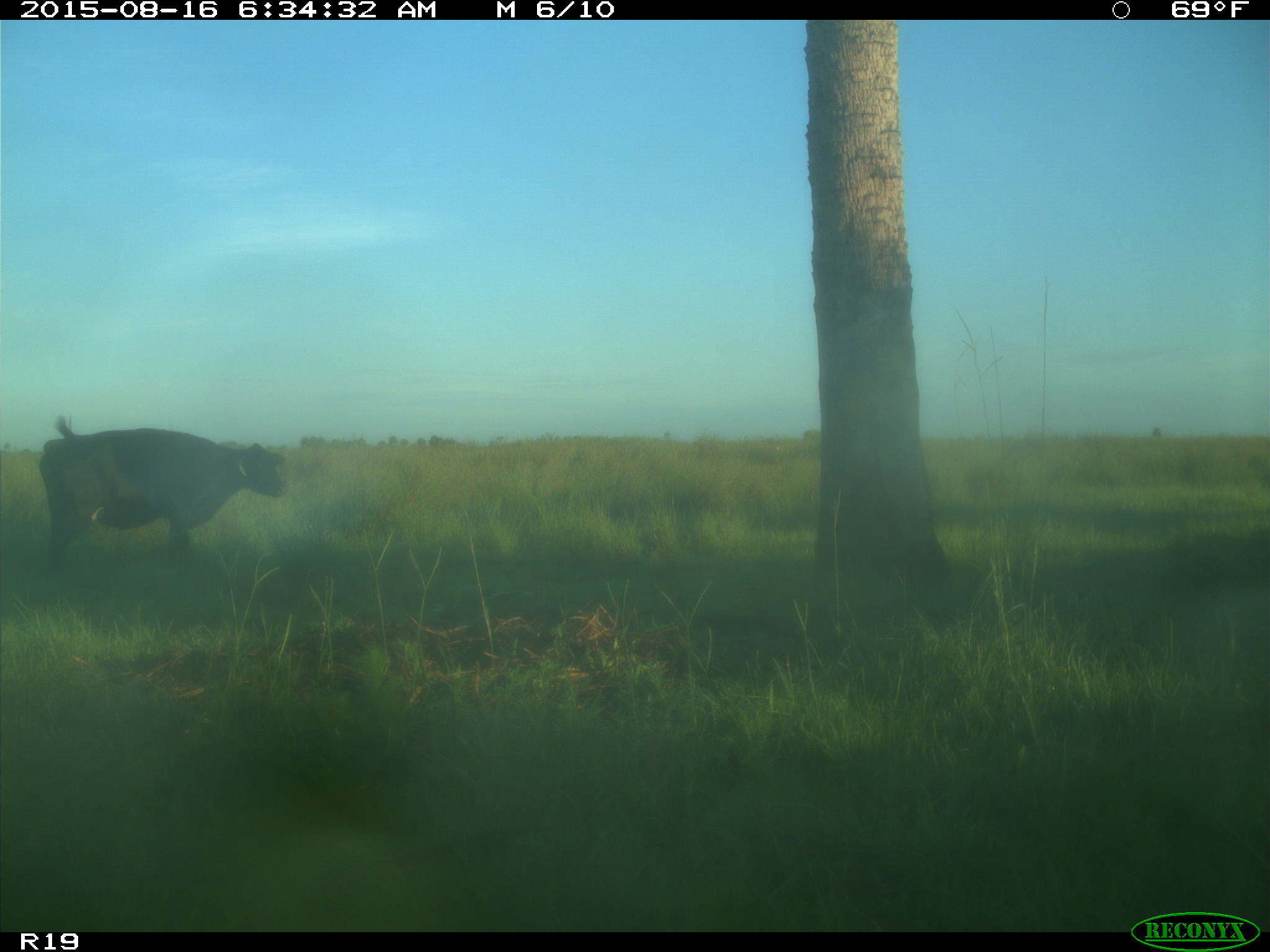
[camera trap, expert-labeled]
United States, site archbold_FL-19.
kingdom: Animalia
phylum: Chordata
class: Mammalia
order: Artiodactyla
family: Bovidae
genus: Bos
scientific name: Bos taurus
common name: domestic cow